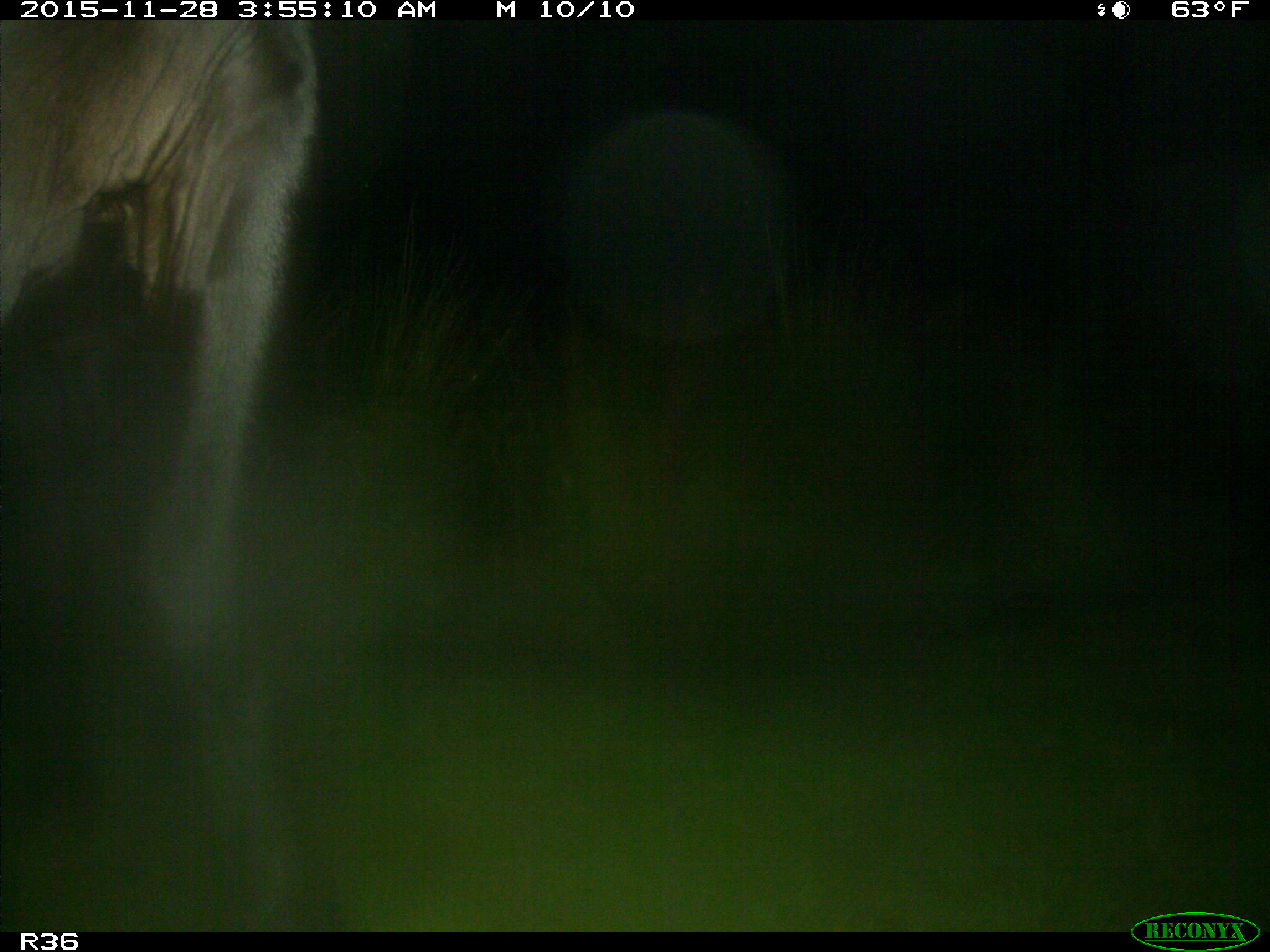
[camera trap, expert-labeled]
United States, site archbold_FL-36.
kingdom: Animalia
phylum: Chordata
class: Mammalia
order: Artiodactyla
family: Bovidae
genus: Bos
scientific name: Bos taurus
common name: domestic cow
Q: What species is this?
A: Bos taurus (domestic cow).